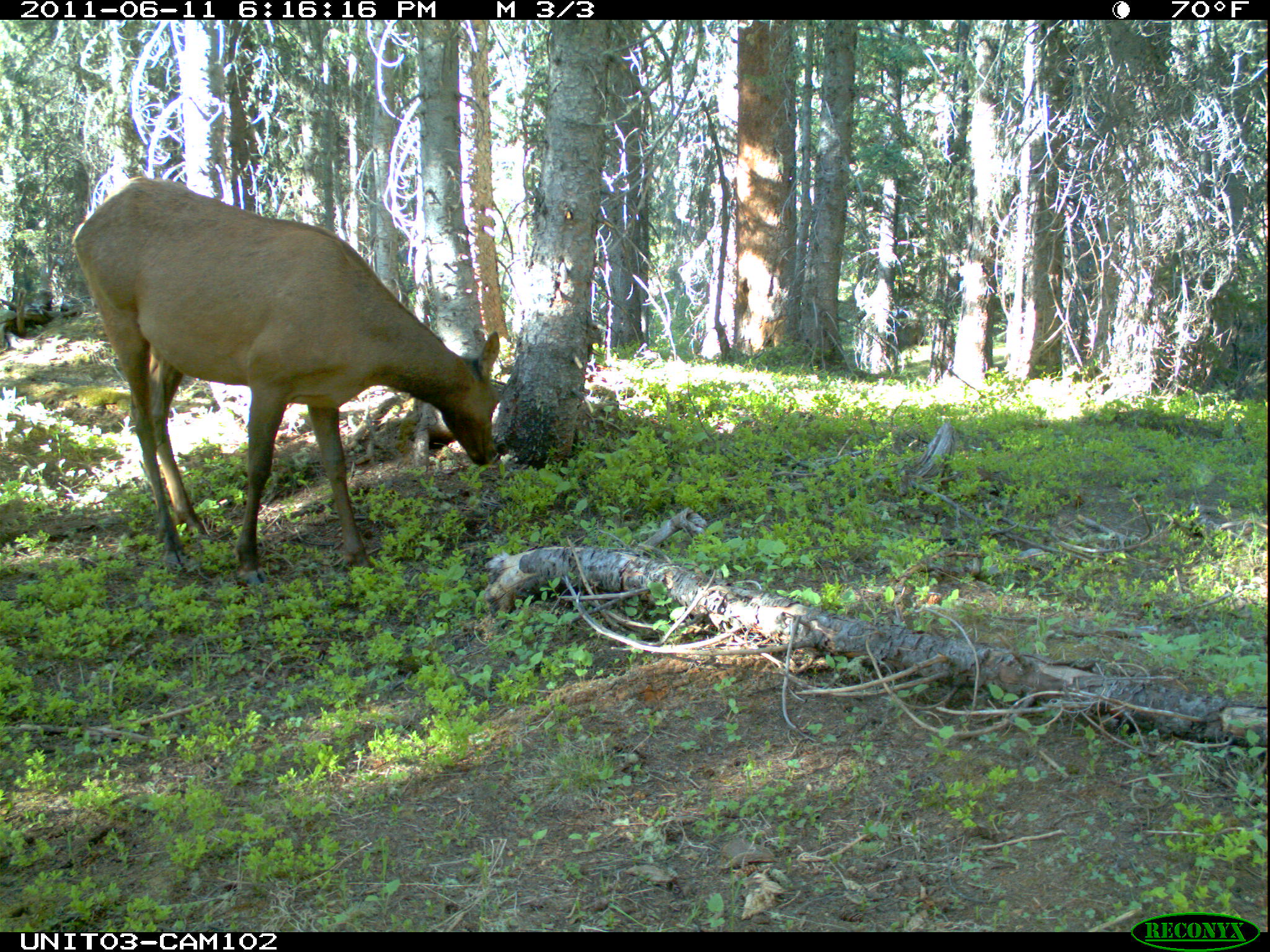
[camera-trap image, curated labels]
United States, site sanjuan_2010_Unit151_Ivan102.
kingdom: Animalia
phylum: Chordata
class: Mammalia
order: Artiodactyla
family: Cervidae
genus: Cervus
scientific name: Cervus elaphus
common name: red deer